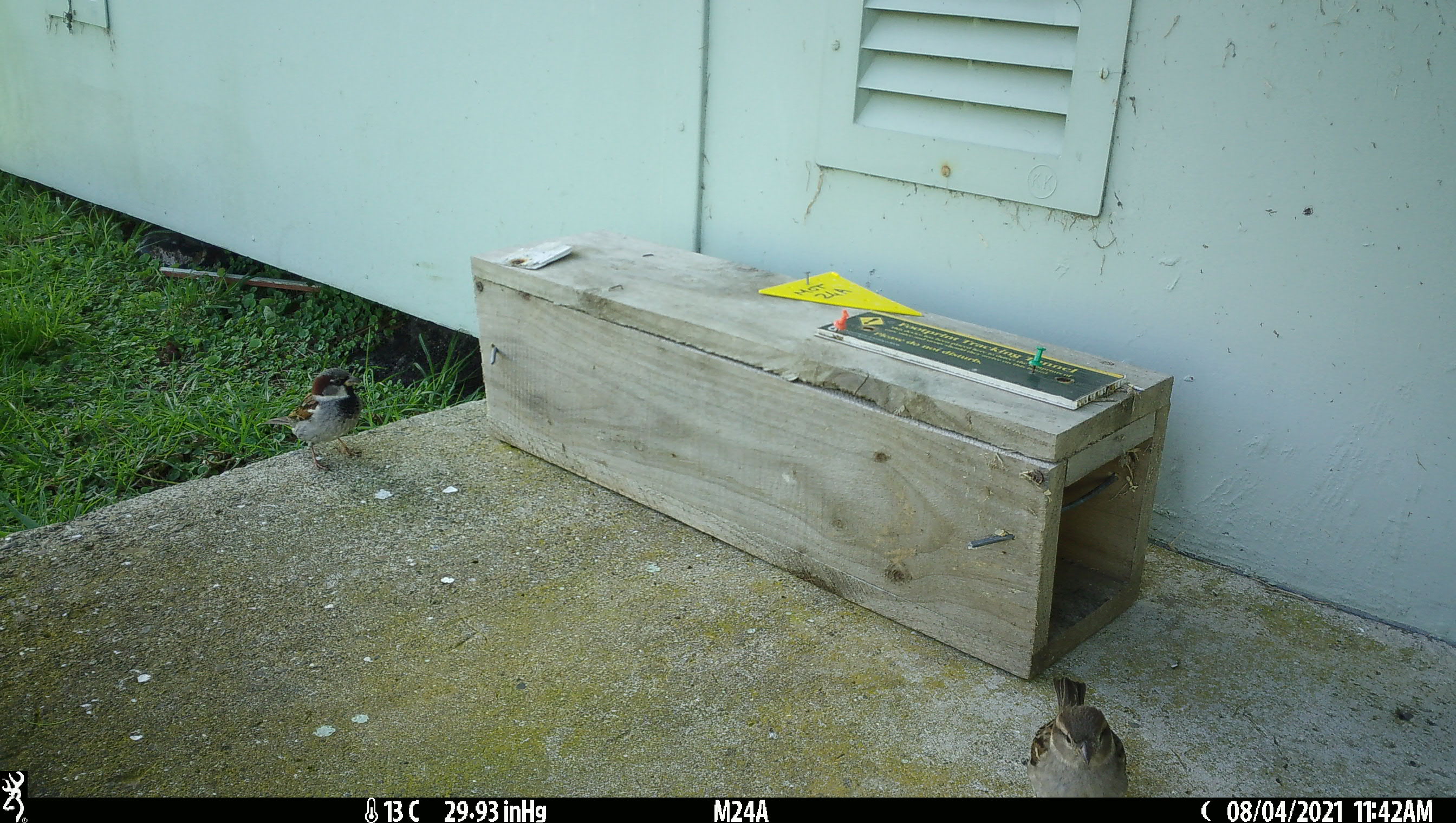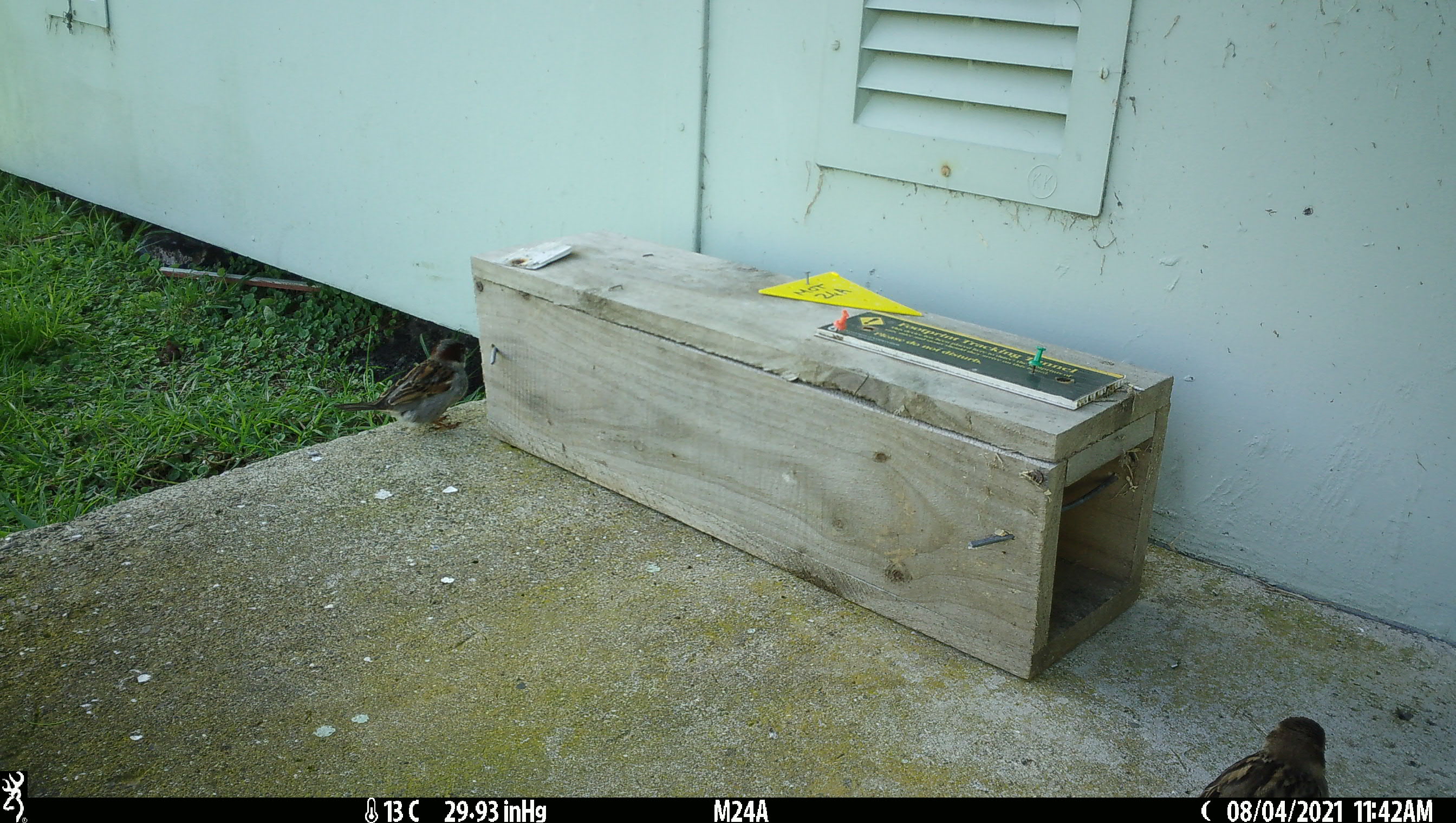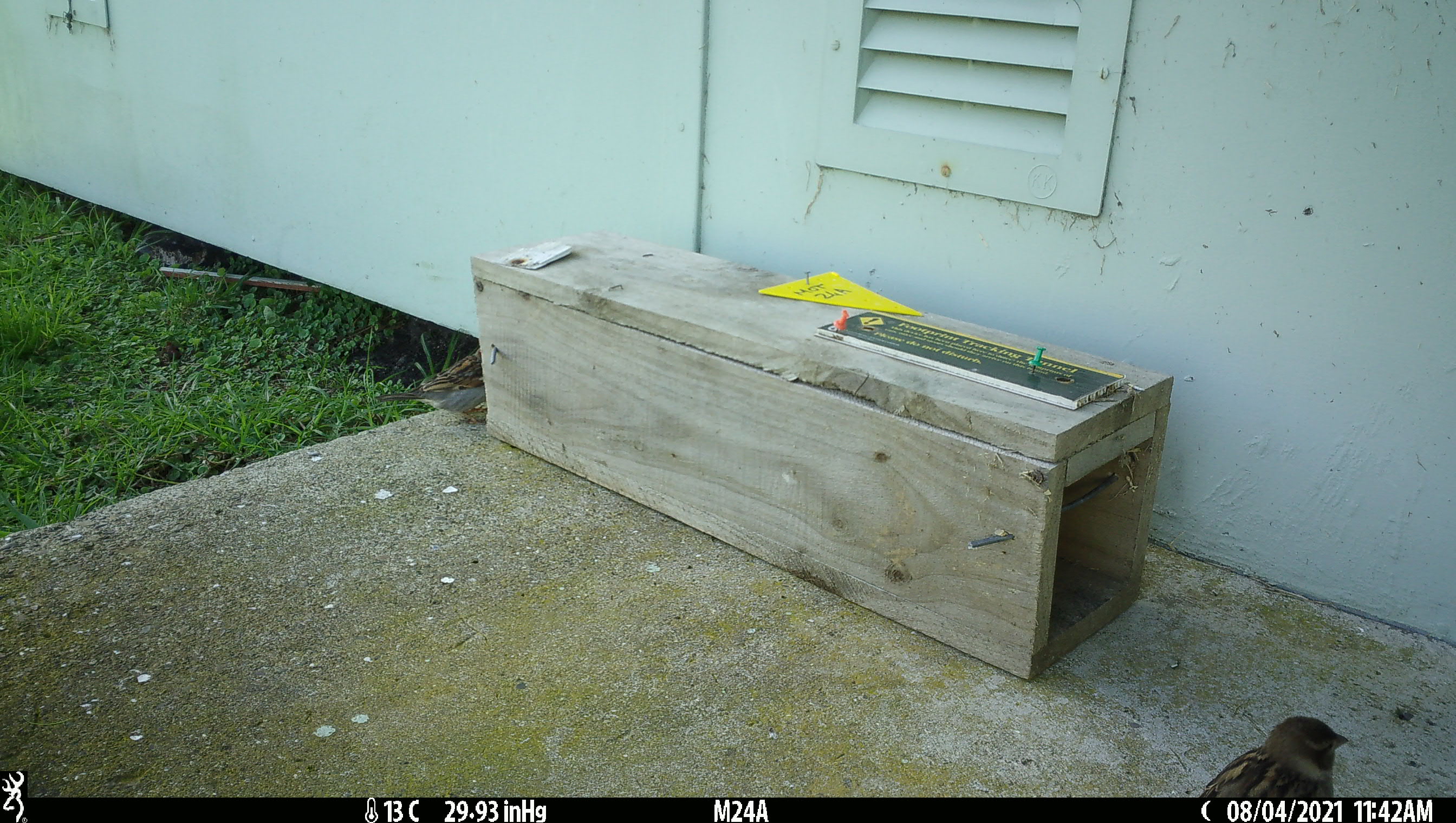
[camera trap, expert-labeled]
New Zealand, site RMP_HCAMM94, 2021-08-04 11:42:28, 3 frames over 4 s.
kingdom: Animalia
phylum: Chordata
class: Aves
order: Passeriformes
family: Passeridae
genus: Passer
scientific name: Passer domesticus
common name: house sparrow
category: sparrow